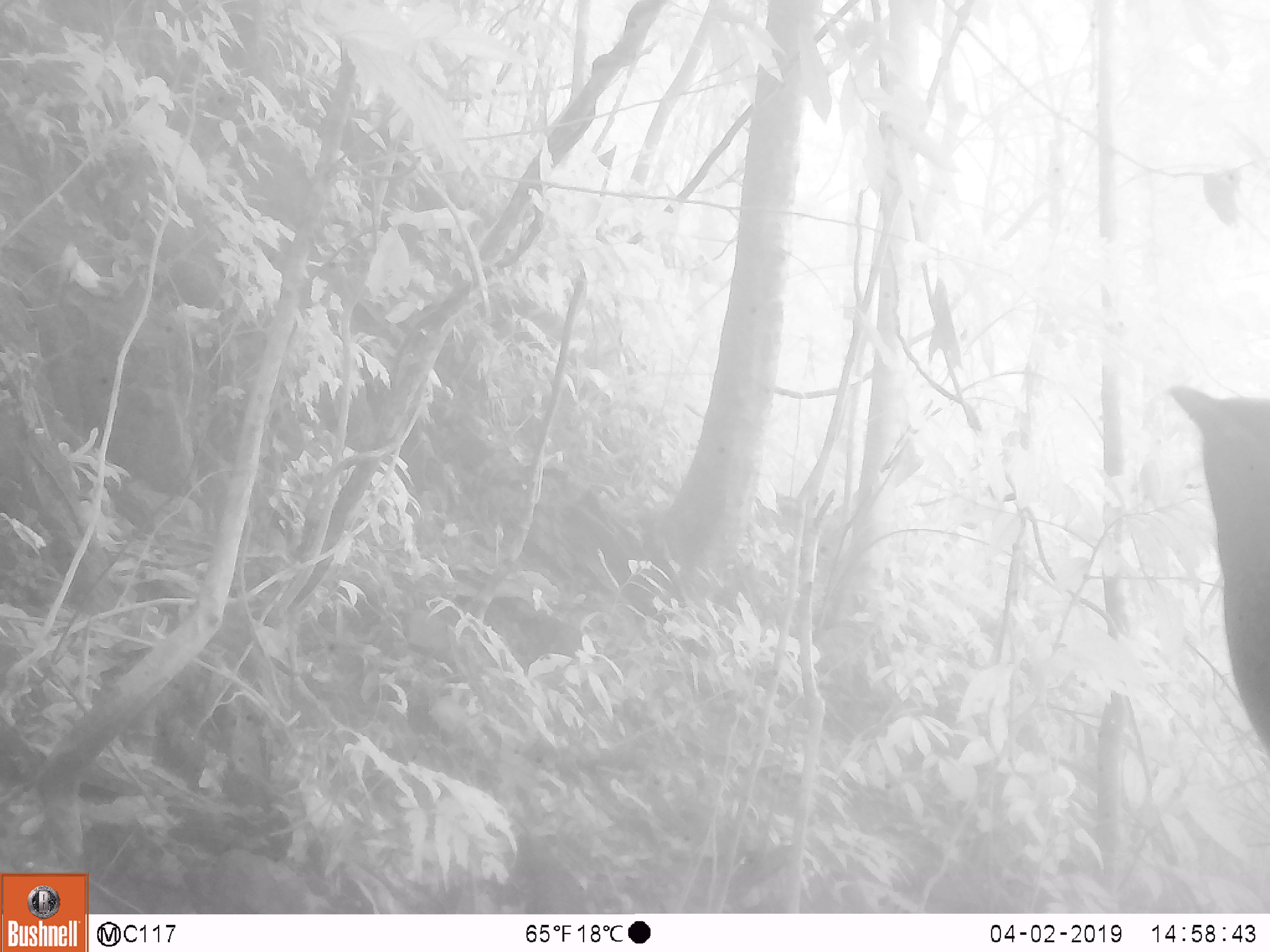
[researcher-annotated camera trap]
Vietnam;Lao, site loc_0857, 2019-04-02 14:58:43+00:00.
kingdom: Animalia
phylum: Chordata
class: Aves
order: Passeriformes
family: Muscicapidae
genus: Myophonus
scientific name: Myophonus caeruleus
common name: blue whistling thrush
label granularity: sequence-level